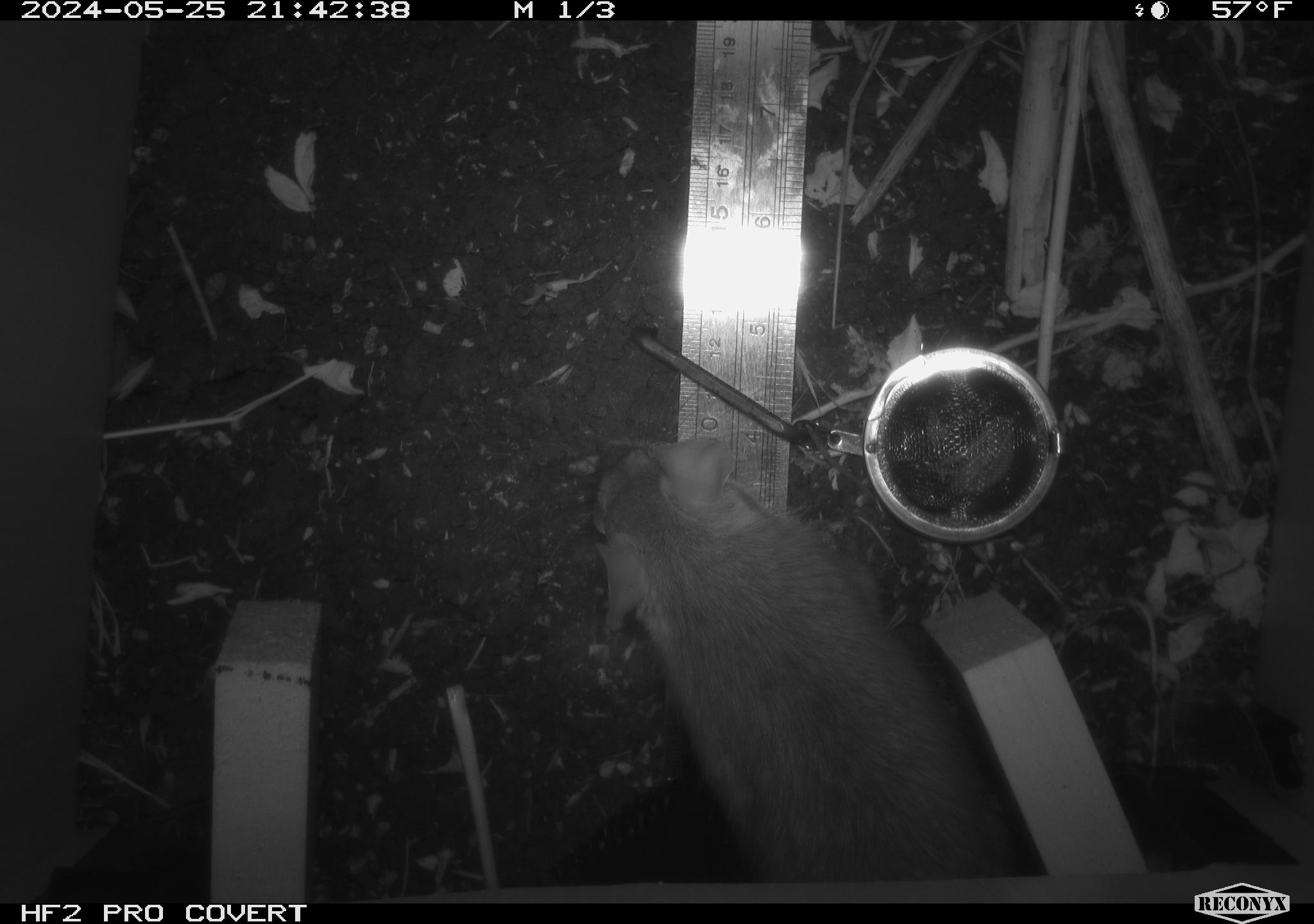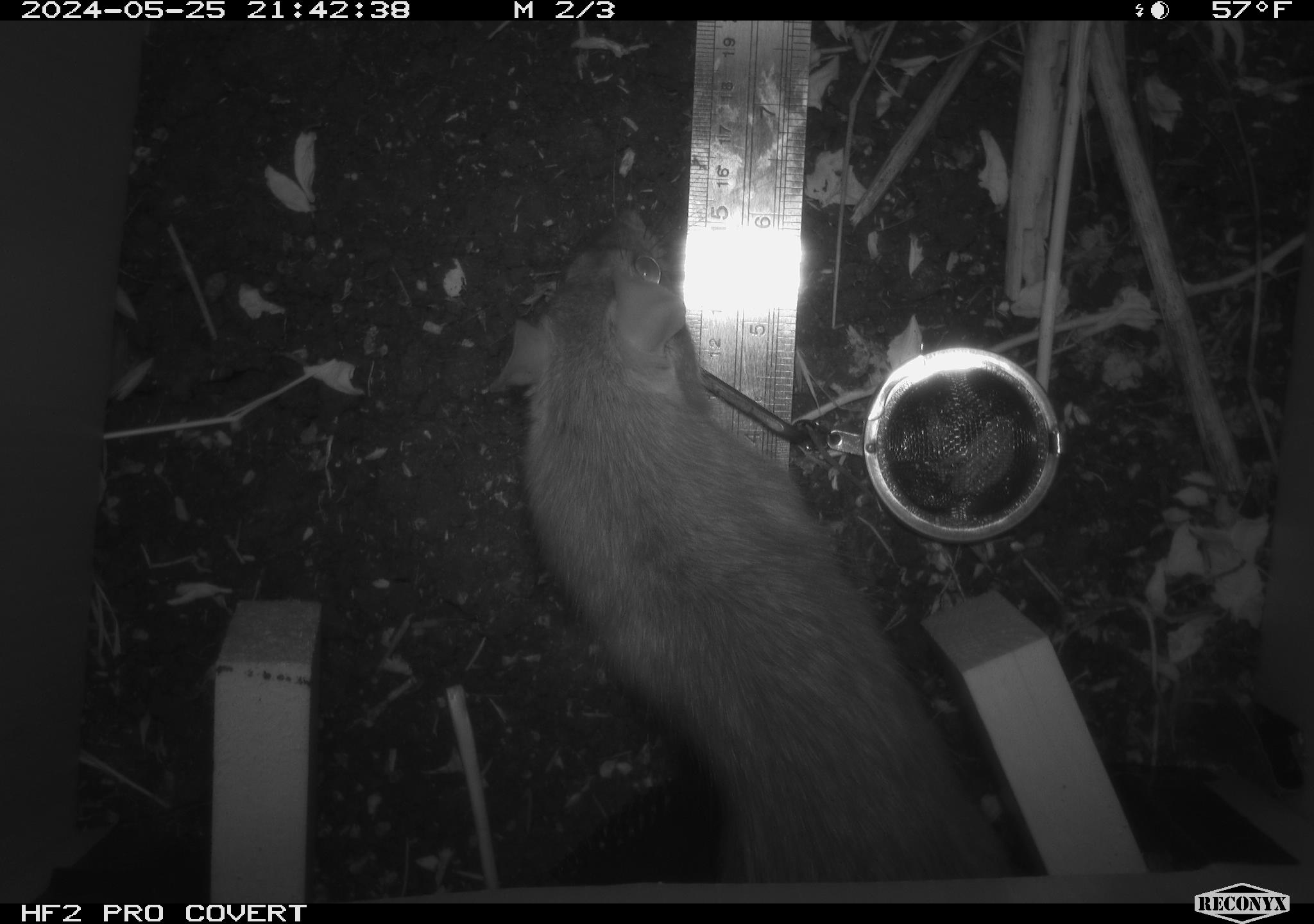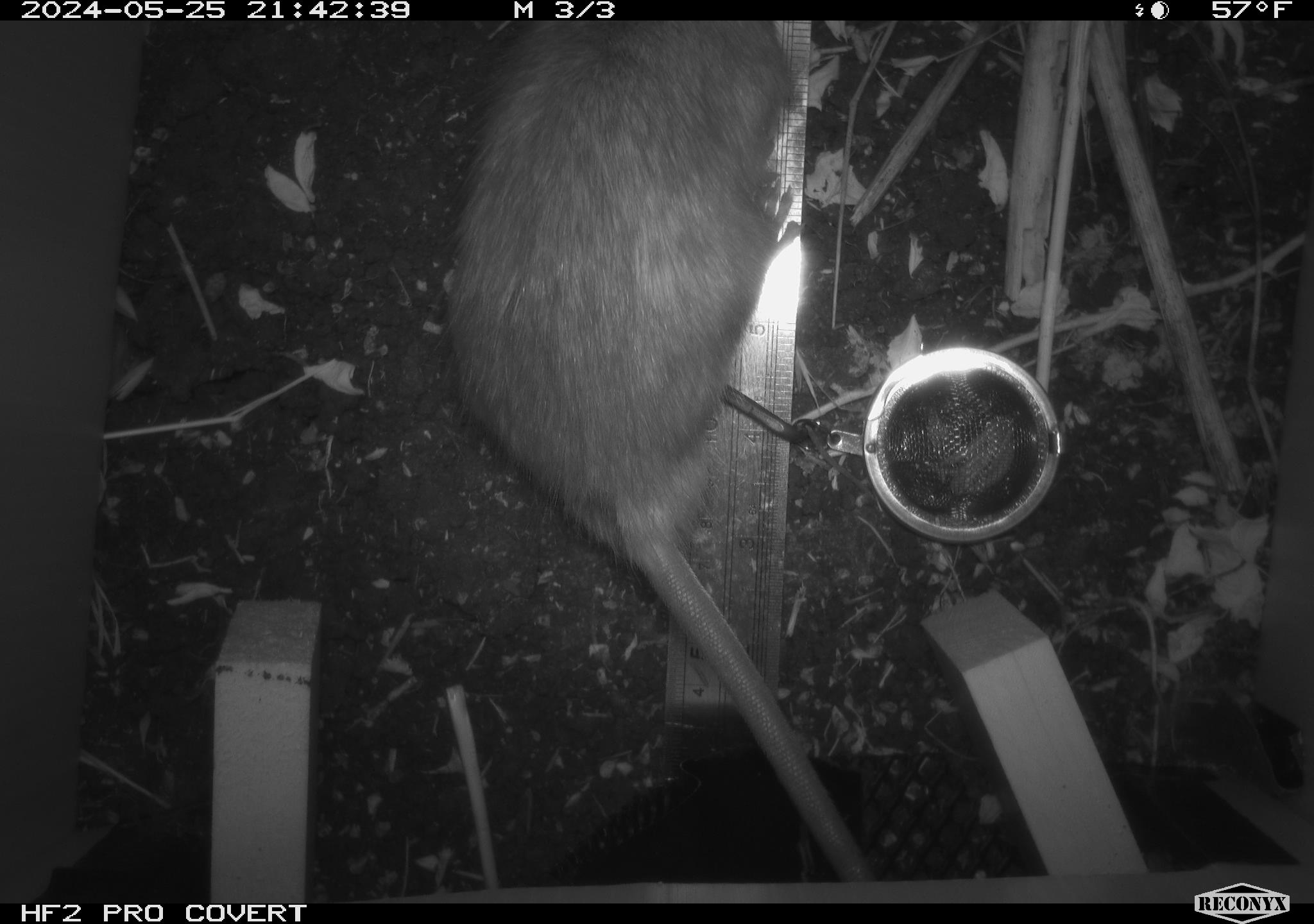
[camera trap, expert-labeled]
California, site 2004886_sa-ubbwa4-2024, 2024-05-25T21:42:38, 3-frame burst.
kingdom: Animalia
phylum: Chordata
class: Mammalia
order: Rodentia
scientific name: Rodentia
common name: woodrat or rat or mouse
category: woodrat or rat or mouse species